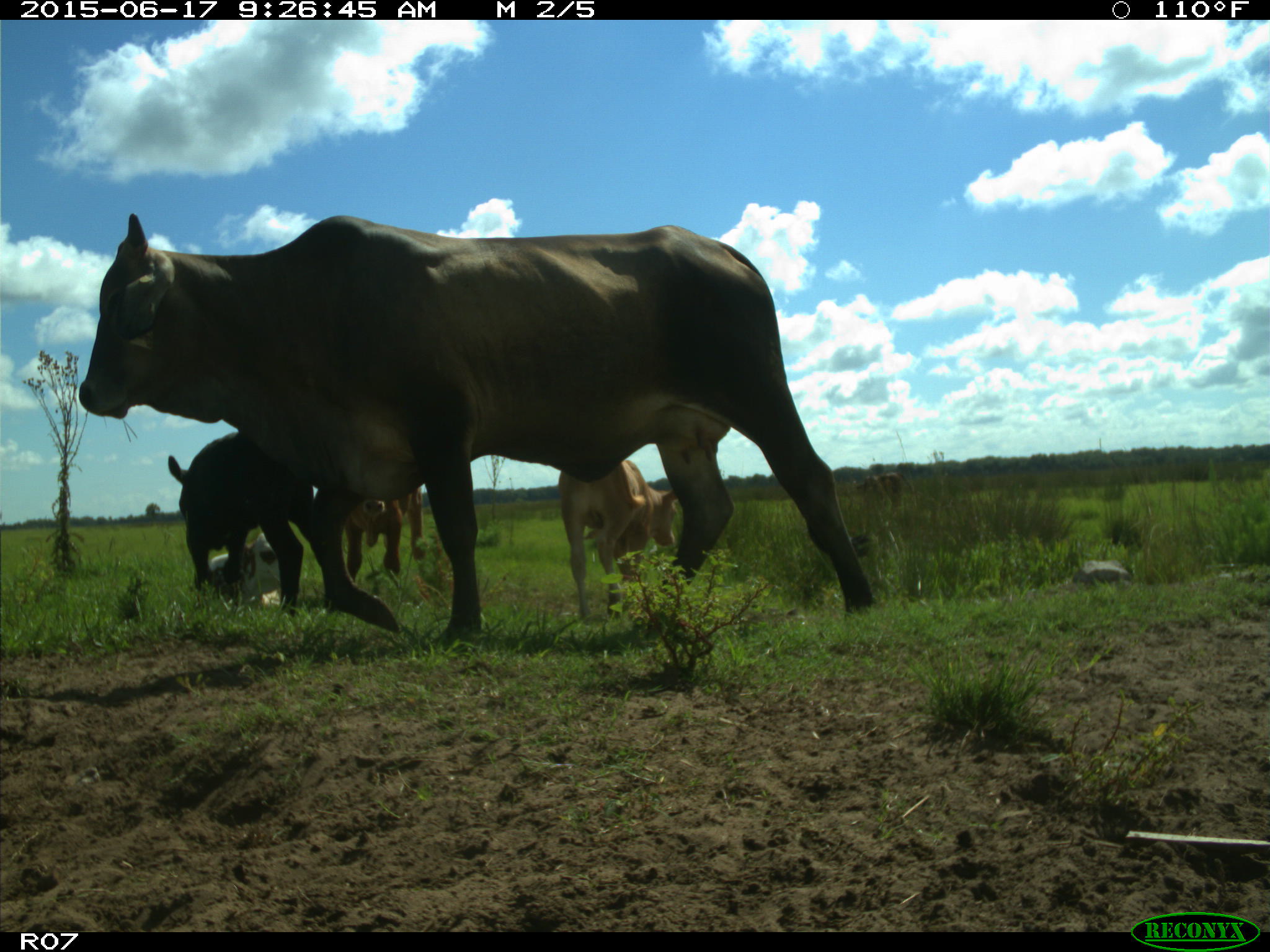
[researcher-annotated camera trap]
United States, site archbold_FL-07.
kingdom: Animalia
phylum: Chordata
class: Mammalia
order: Artiodactyla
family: Bovidae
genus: Bos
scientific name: Bos taurus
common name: domestic cow